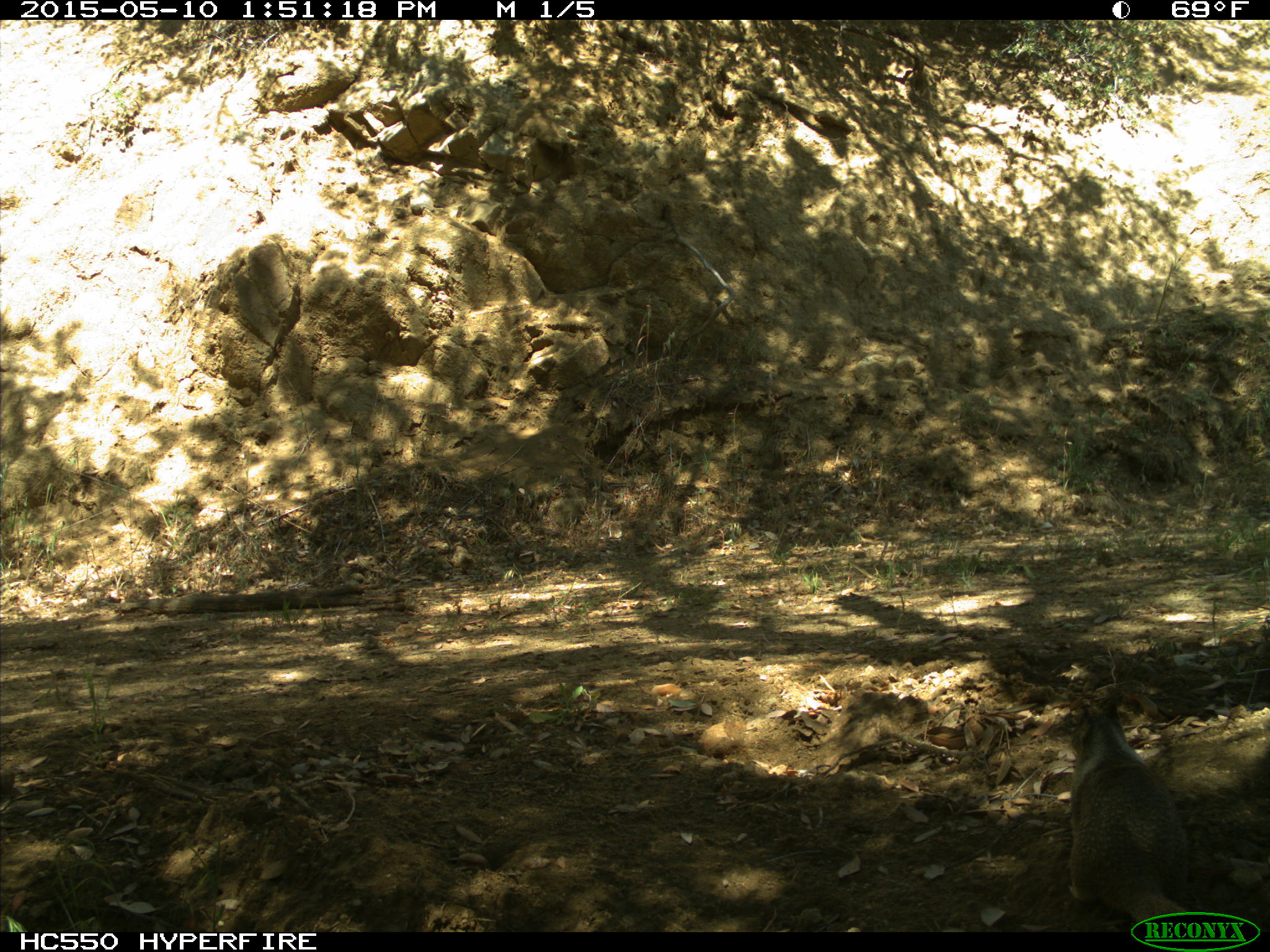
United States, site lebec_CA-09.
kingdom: Animalia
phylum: Chordata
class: Mammalia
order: Rodentia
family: Sciuridae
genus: Otospermophilus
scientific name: Otospermophilus beecheyi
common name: california ground squirrel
Otospermophilus beecheyi (california ground squirrel).